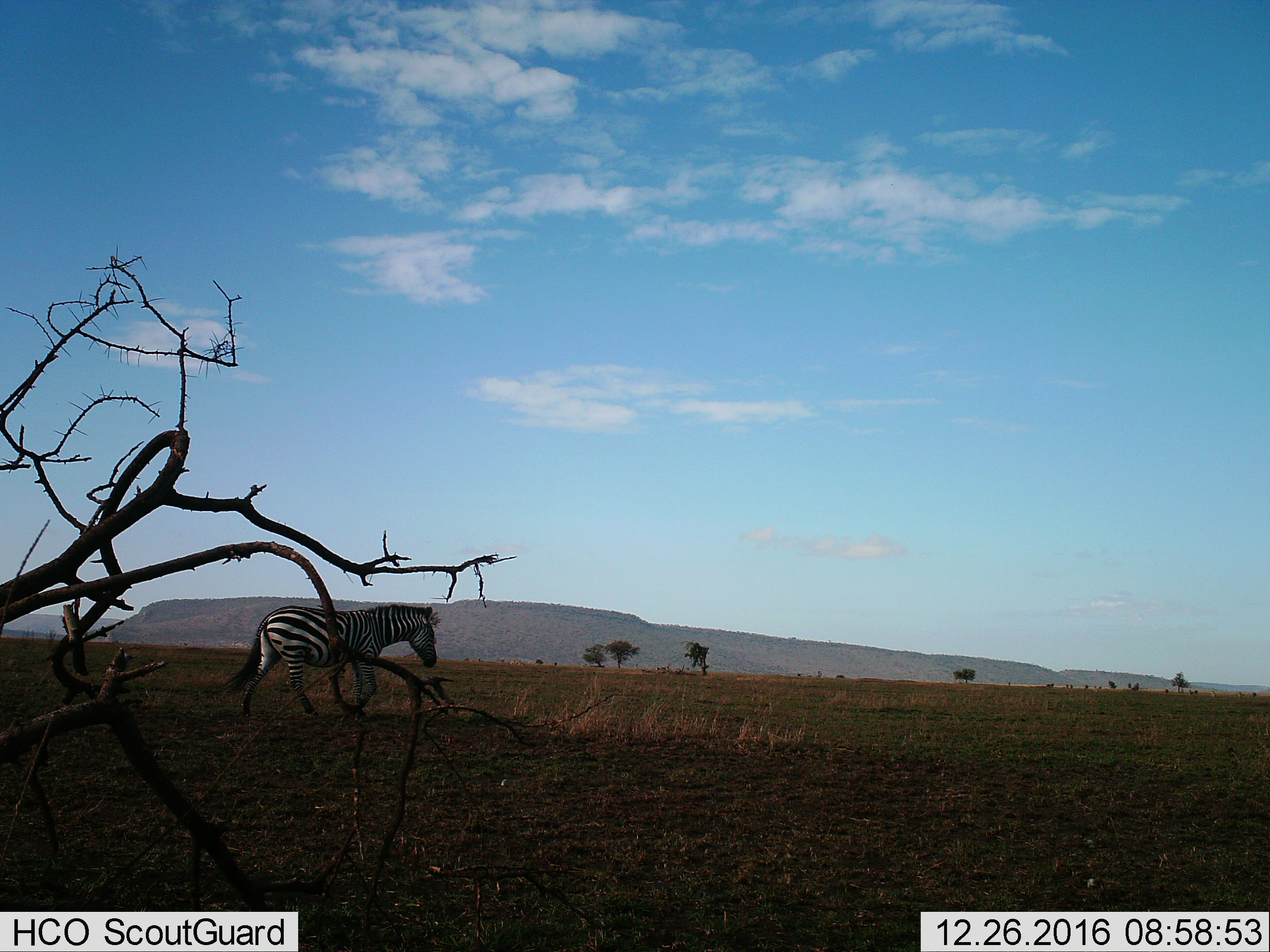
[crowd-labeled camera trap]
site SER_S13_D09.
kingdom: Animalia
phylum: Chordata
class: Mammalia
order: Perissodactyla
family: Equidae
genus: Equus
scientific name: Equus quagga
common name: plains zebra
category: zebraplains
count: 1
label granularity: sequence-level